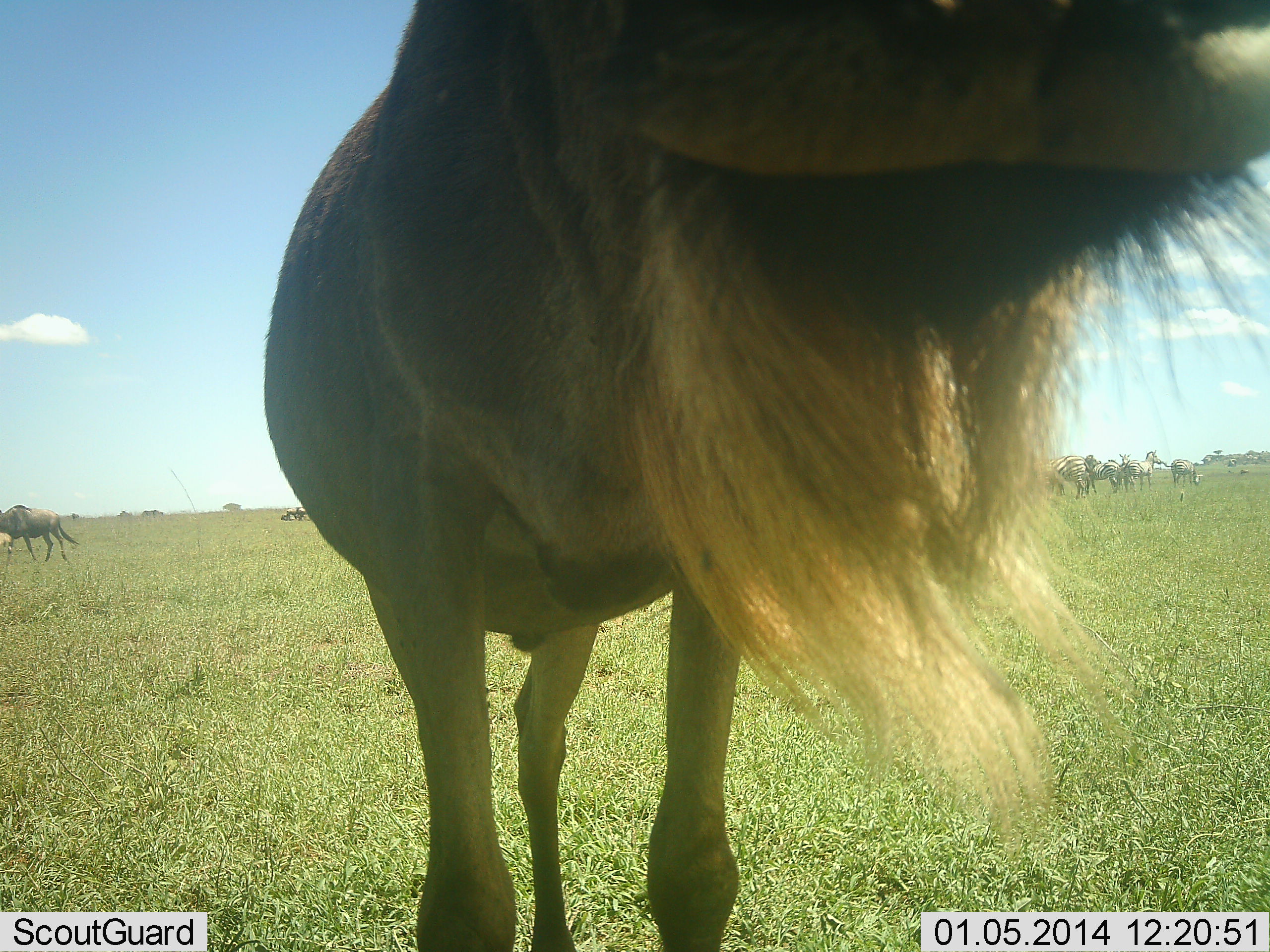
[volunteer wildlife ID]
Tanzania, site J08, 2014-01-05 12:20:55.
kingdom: Animalia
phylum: Chordata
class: Mammalia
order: Artiodactyla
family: Bovidae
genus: Connochaetes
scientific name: Connochaetes taurinus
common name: blue wildebeest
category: wildebeest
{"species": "wildebeest (blue wildebeest) (Connochaetes taurinus)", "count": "2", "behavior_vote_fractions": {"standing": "90%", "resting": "10%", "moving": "45%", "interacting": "10%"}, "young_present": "5%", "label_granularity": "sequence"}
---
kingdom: Animalia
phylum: Chordata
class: Mammalia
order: Perissodactyla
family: Equidae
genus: Equus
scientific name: Equus quagga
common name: plains zebra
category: zebra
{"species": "zebra (plains zebra) (Equus quagga)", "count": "4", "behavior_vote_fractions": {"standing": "91%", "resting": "0%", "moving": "0%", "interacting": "0%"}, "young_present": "0%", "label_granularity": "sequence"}